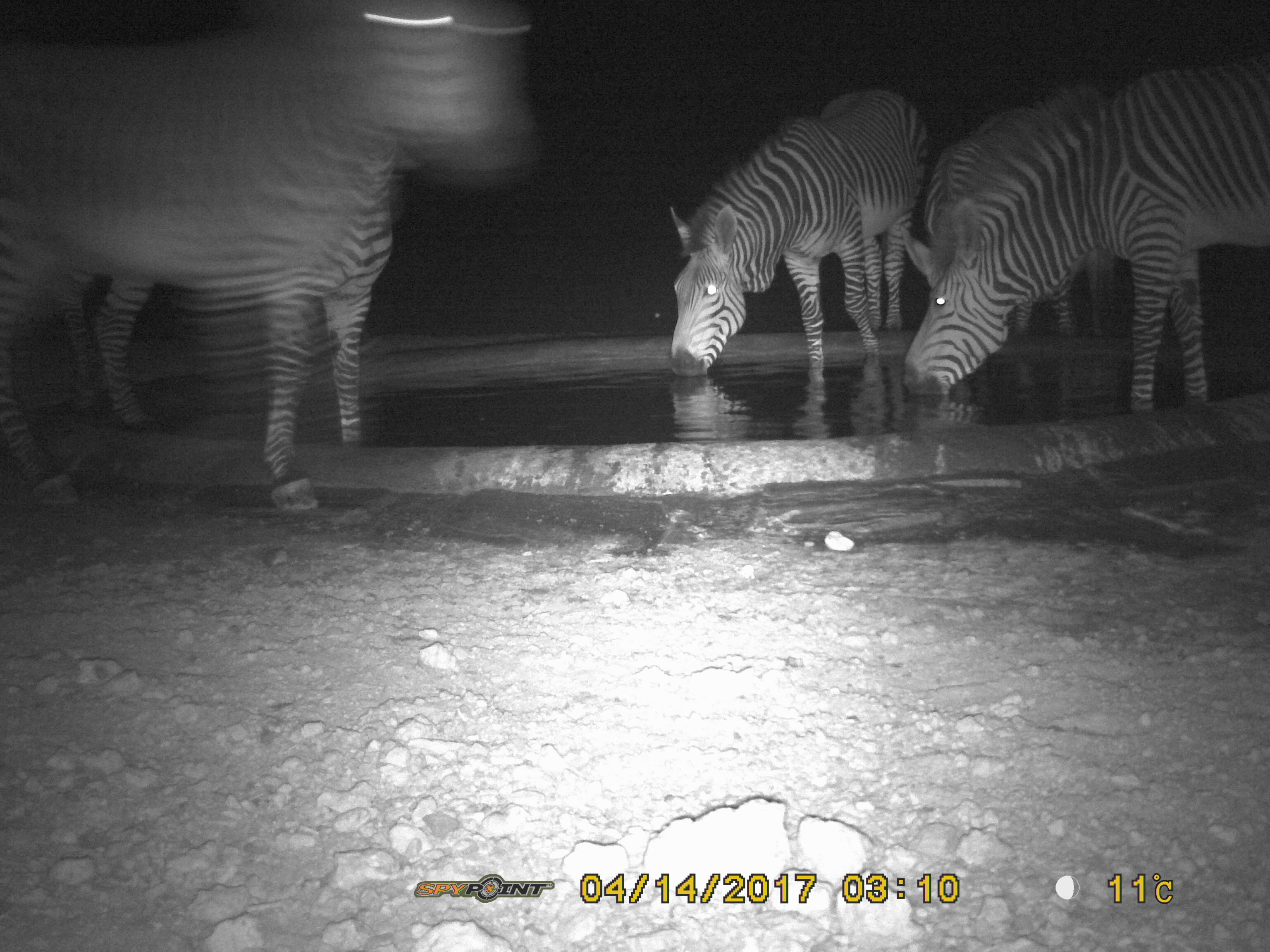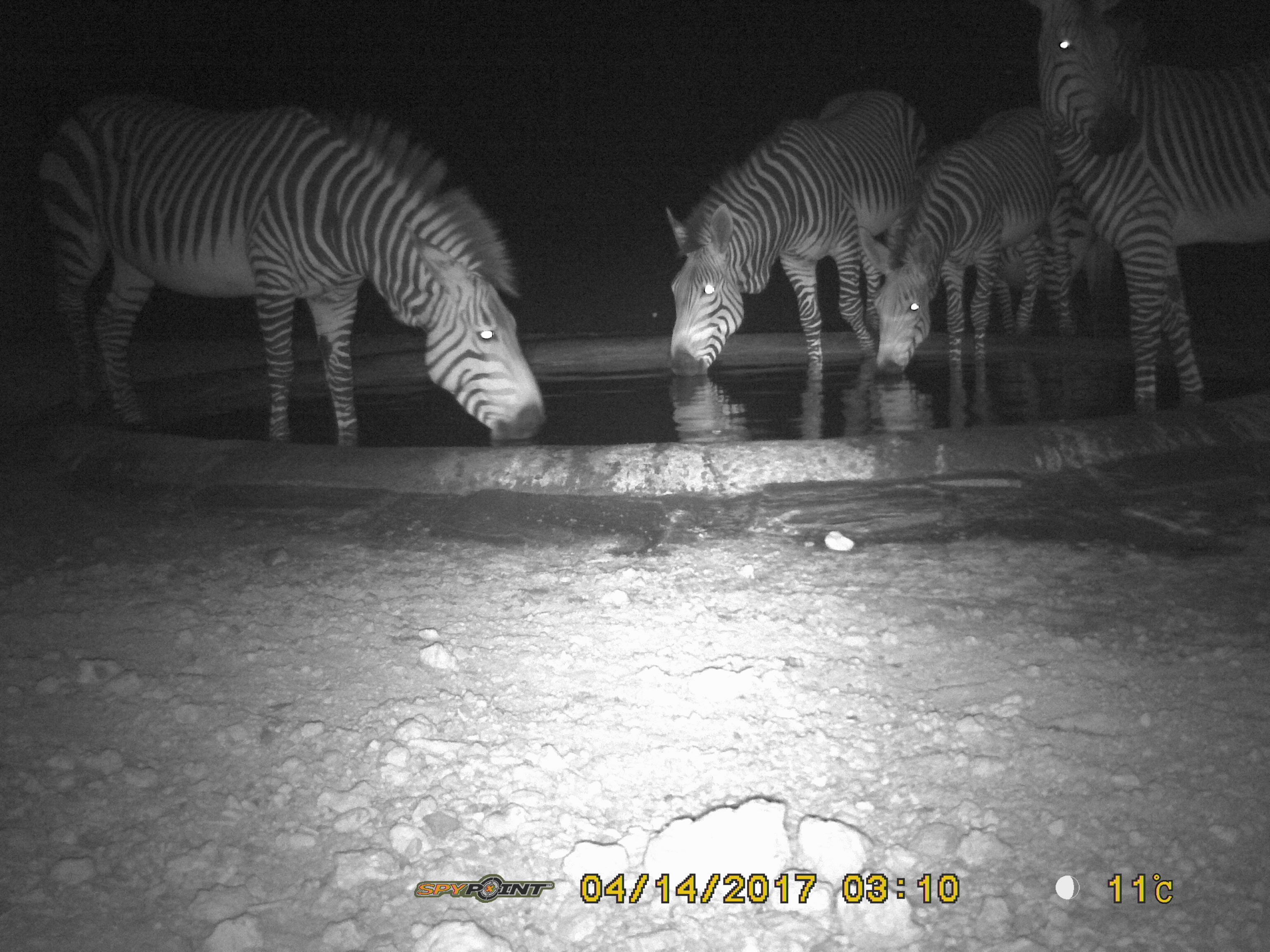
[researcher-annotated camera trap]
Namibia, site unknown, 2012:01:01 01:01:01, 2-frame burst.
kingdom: Animalia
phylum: Chordata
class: Mammalia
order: Perissodactyla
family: Equidae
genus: Equus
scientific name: Equus zebra hartmannae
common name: hartmann's mountain zebra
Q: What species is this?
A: Equus zebra hartmannae (hartmann's mountain zebra).